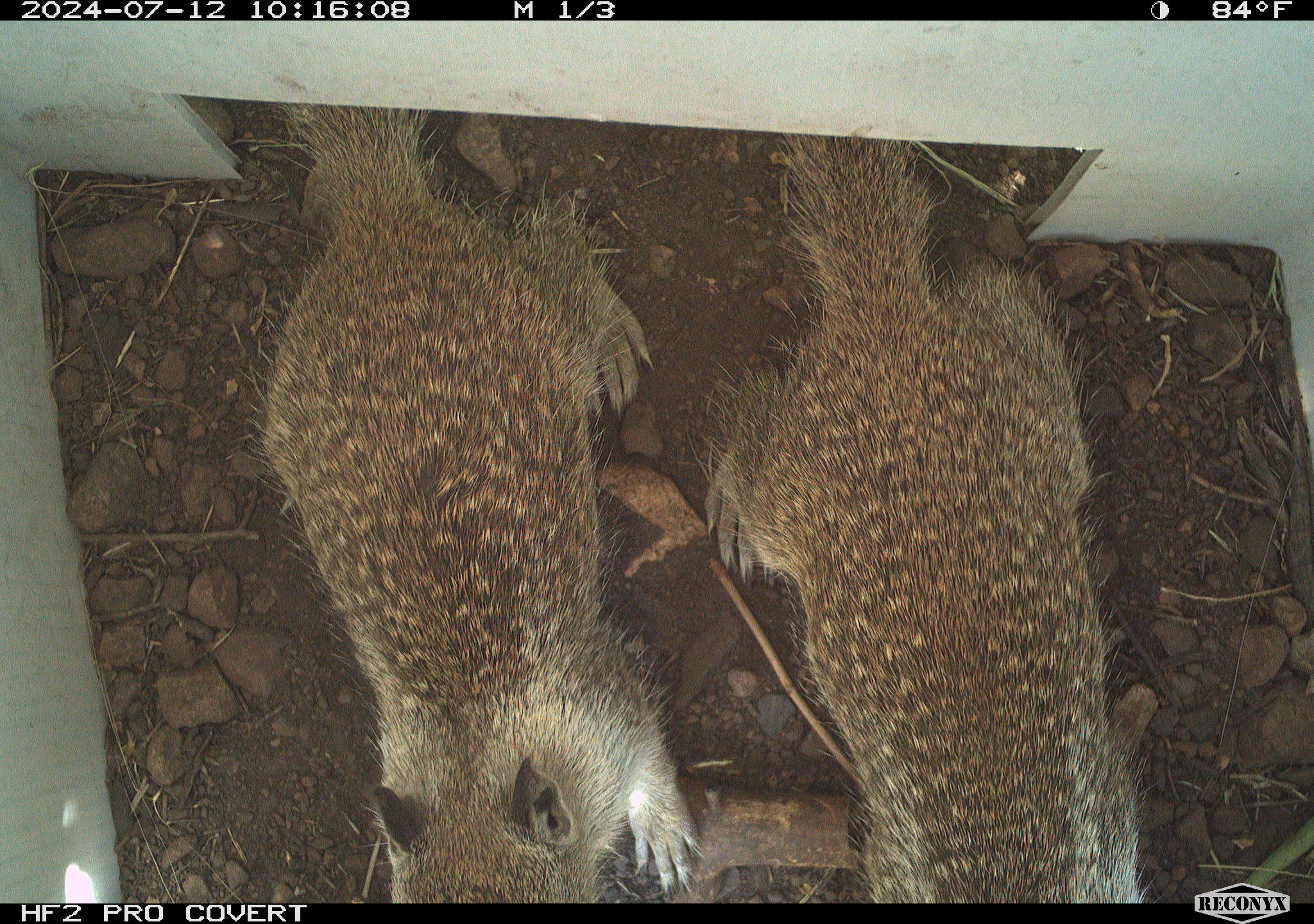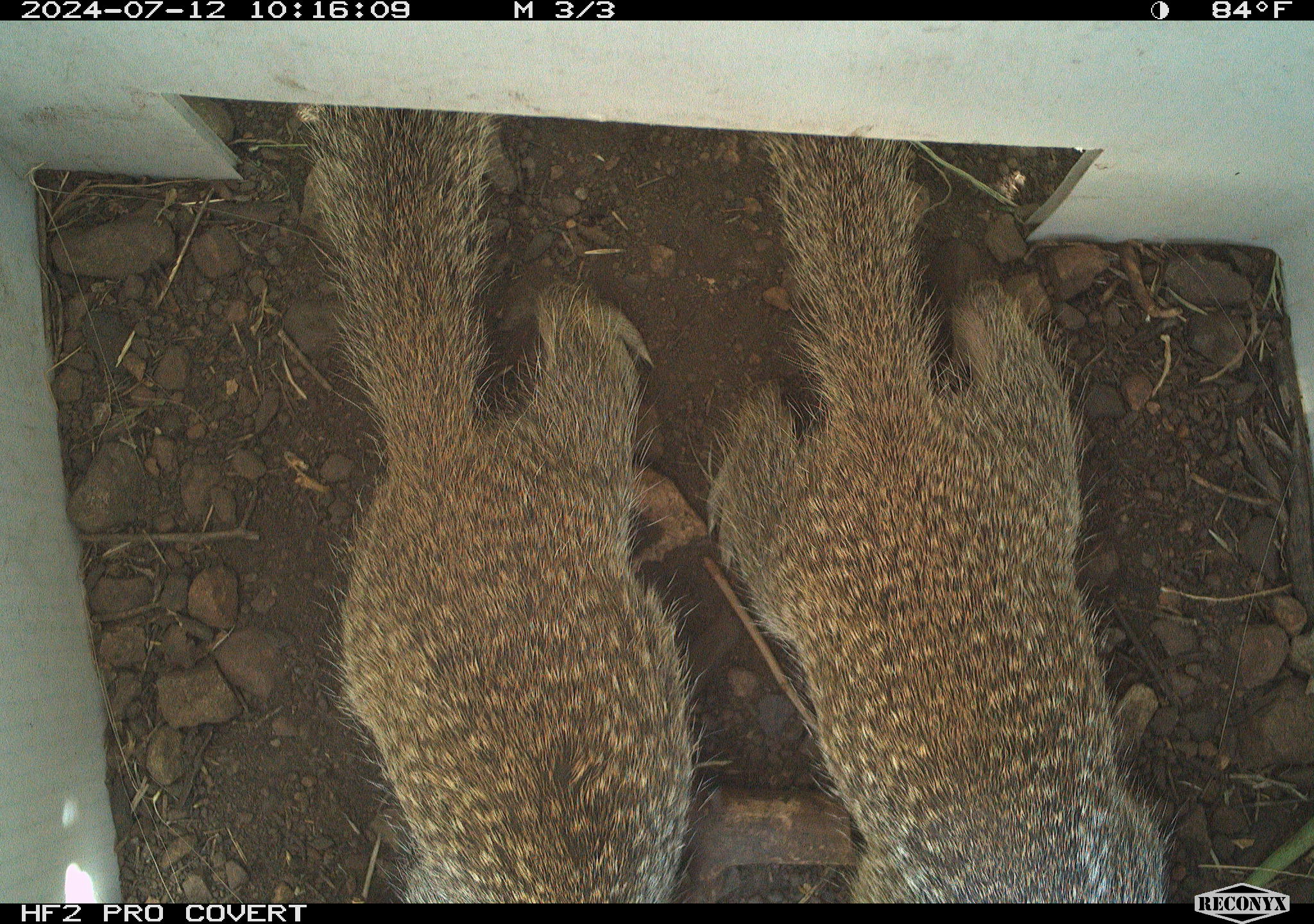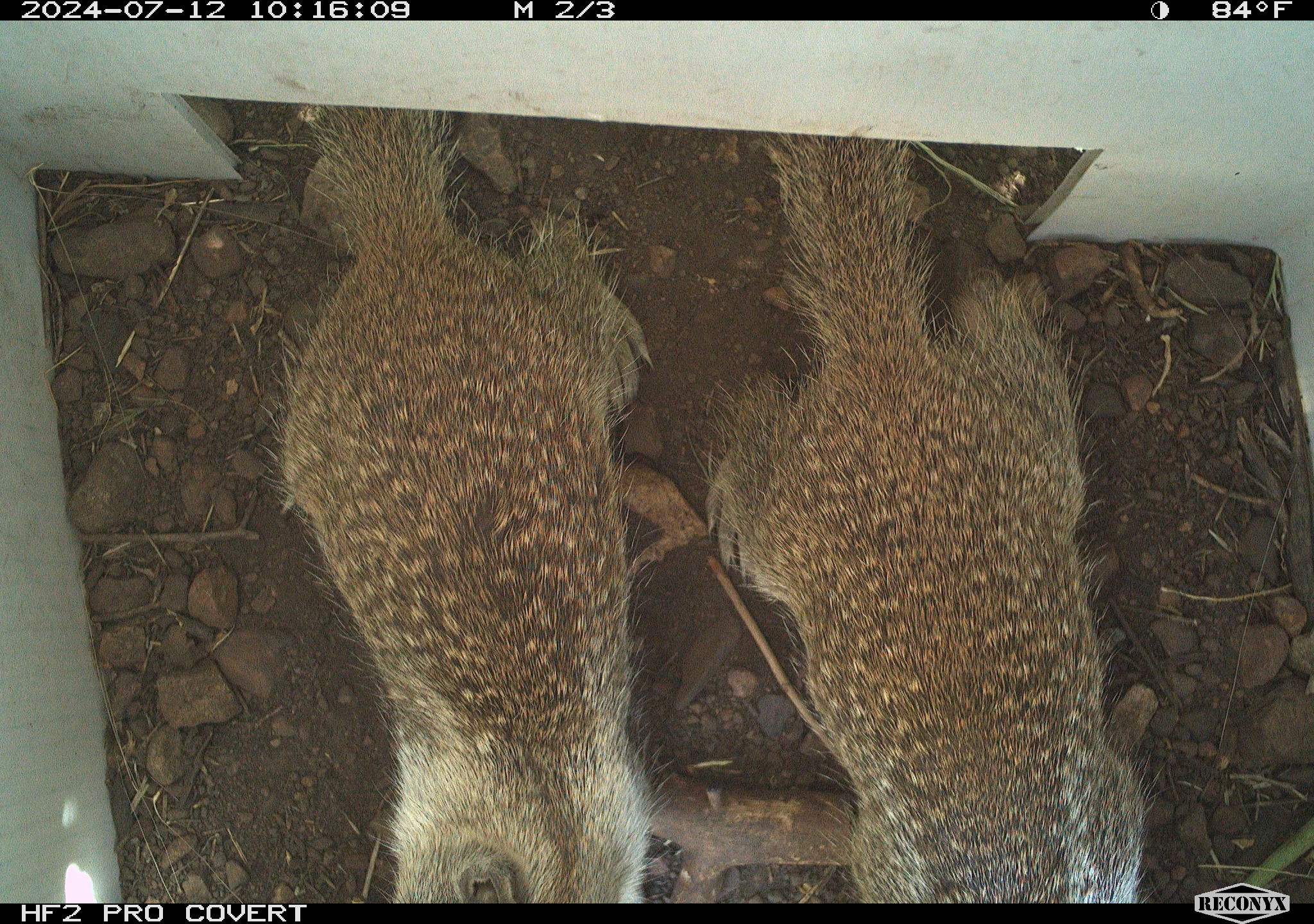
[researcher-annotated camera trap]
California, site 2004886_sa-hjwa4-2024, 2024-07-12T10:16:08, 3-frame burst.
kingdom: Animalia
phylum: Chordata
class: Mammalia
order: Rodentia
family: Sciuridae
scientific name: Sciuridae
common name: squirrels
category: sciuridae family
Sciuridae family (squirrels) (Sciuridae).